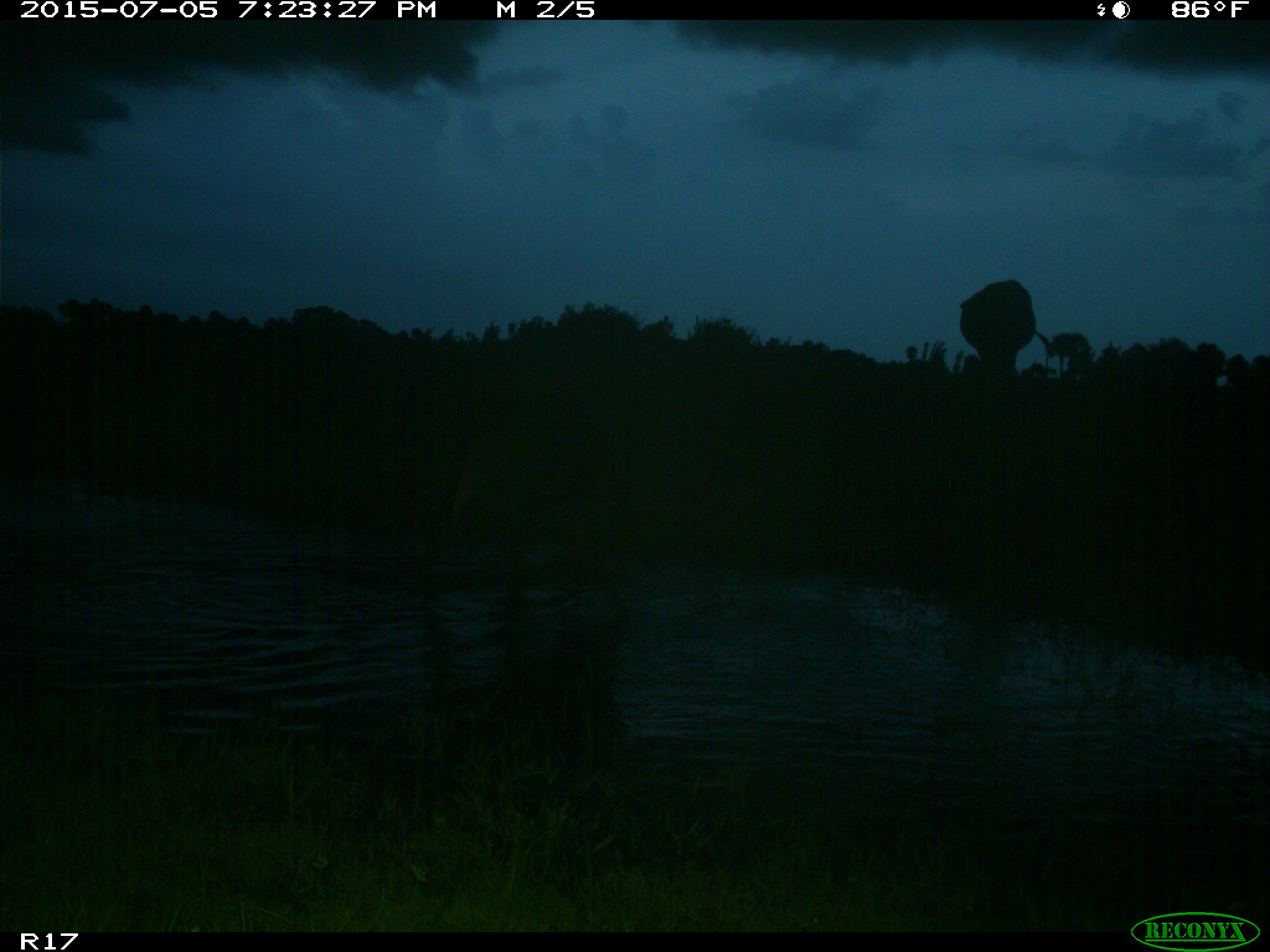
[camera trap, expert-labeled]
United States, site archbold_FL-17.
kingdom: Animalia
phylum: Chordata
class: Mammalia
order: Artiodactyla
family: Bovidae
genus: Bos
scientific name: Bos taurus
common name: domestic cow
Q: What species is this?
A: Bos taurus (domestic cow).